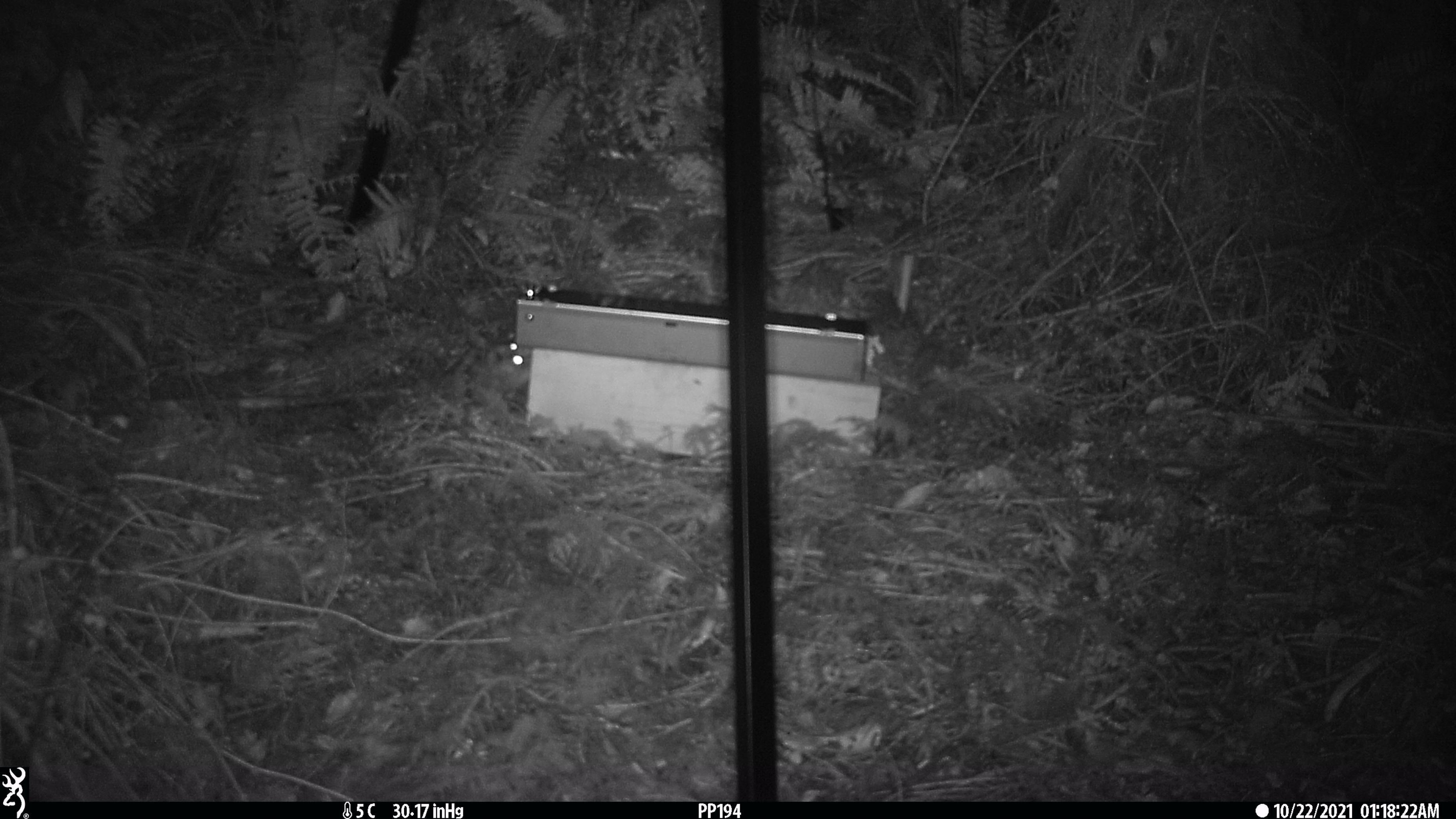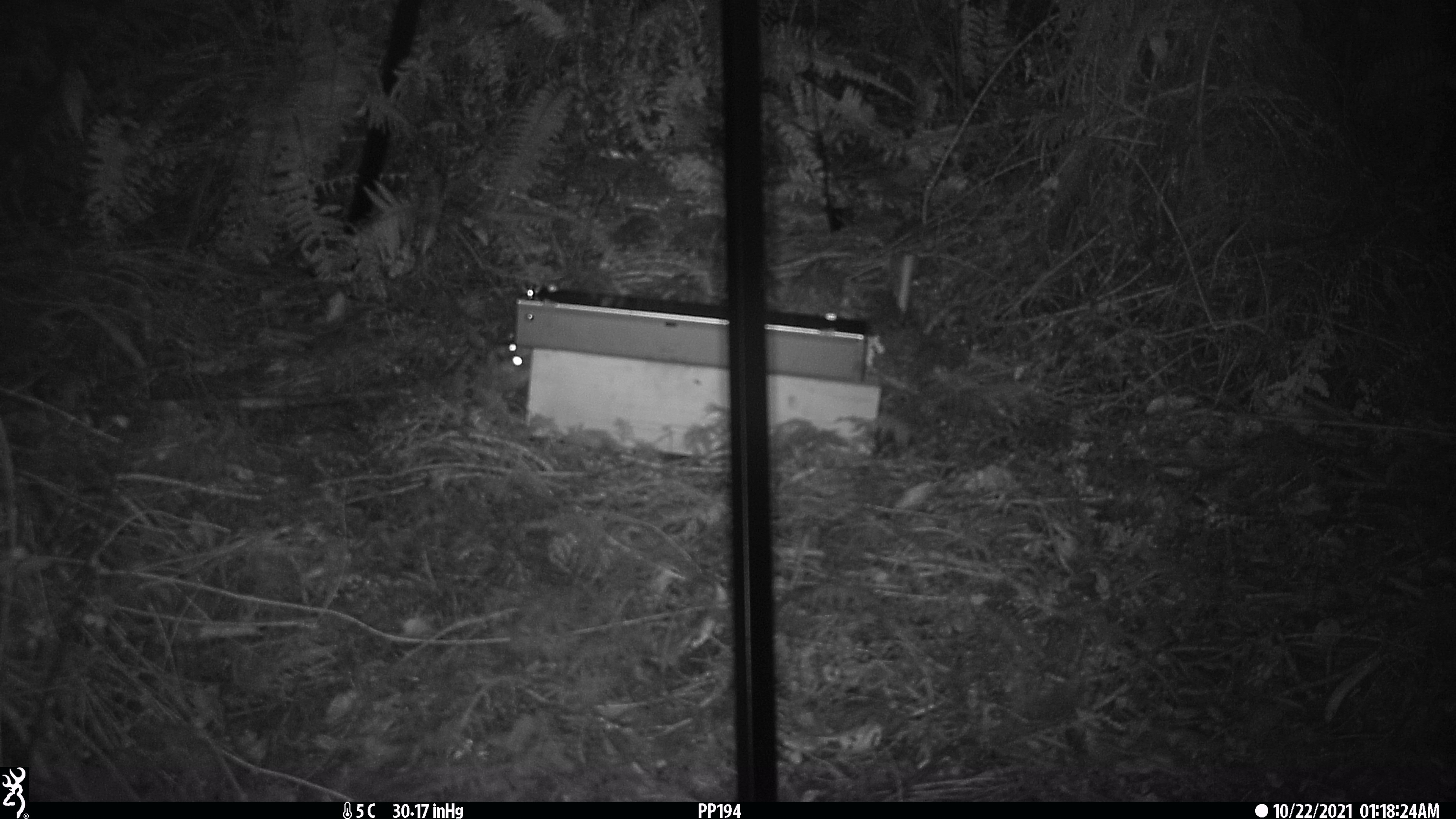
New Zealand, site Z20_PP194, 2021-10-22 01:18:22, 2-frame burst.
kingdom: Animalia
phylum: Chordata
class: Mammalia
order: Rodentia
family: Muridae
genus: Rattus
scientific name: Rattus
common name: rat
Rat (Rattus).